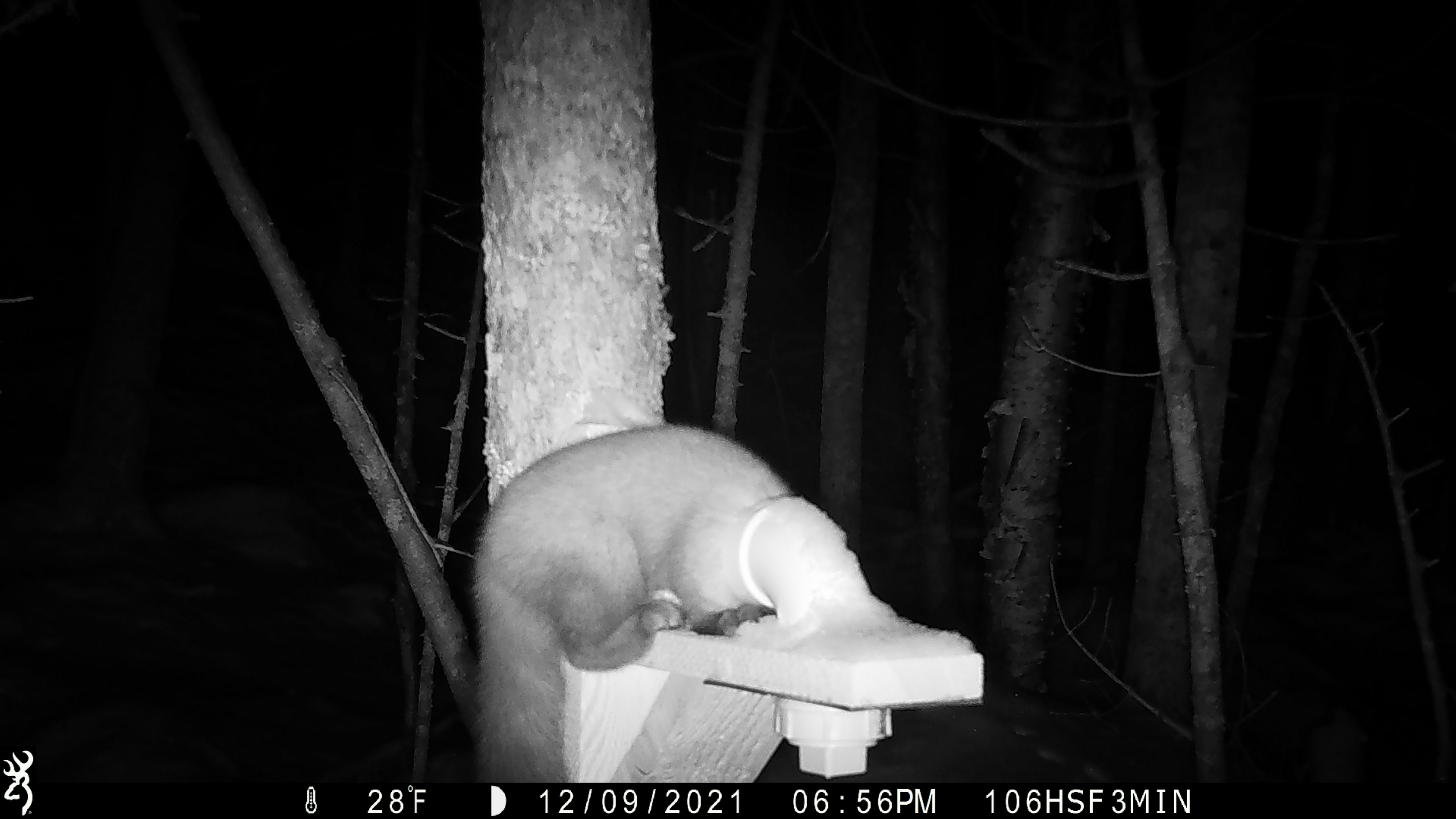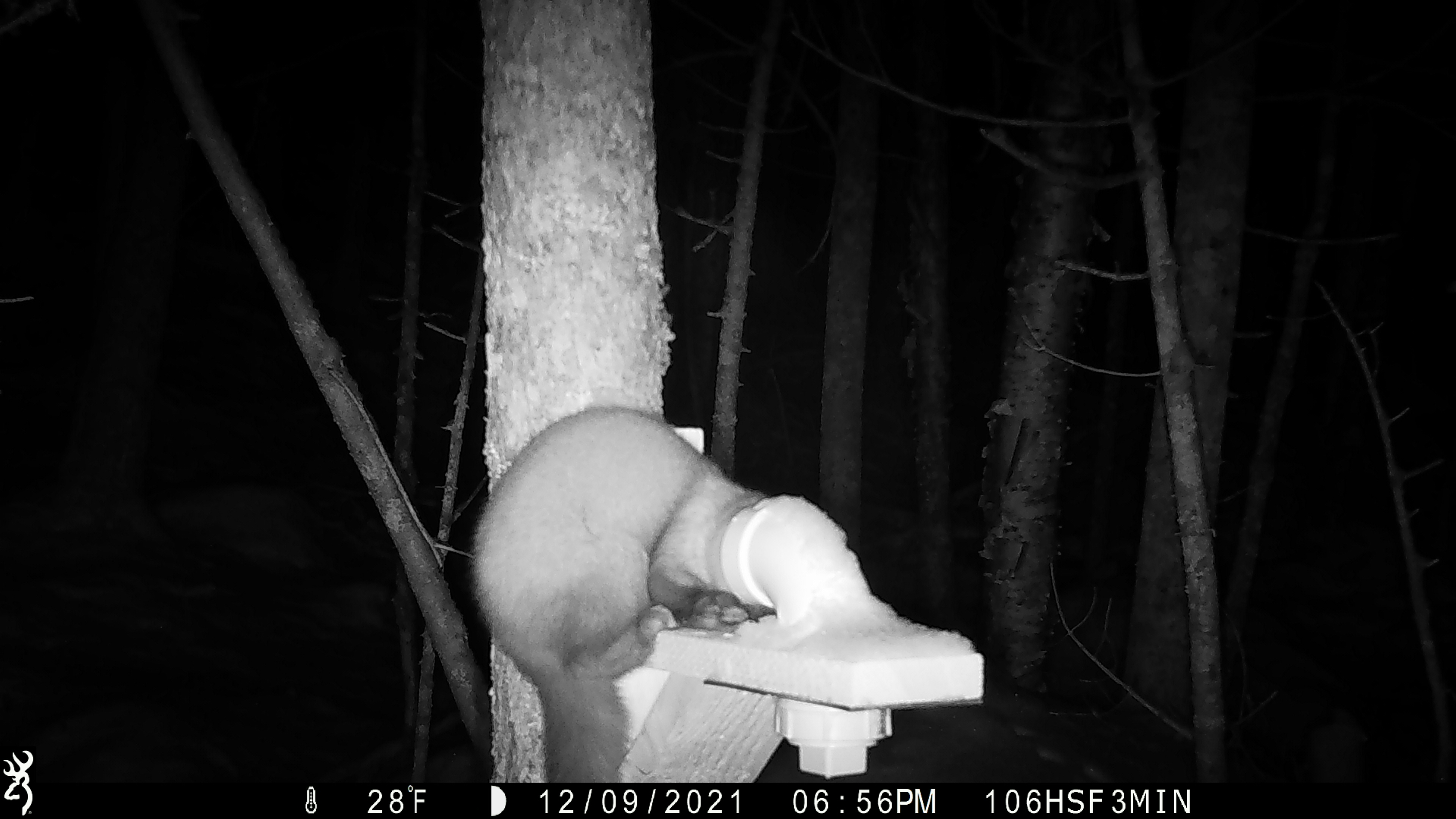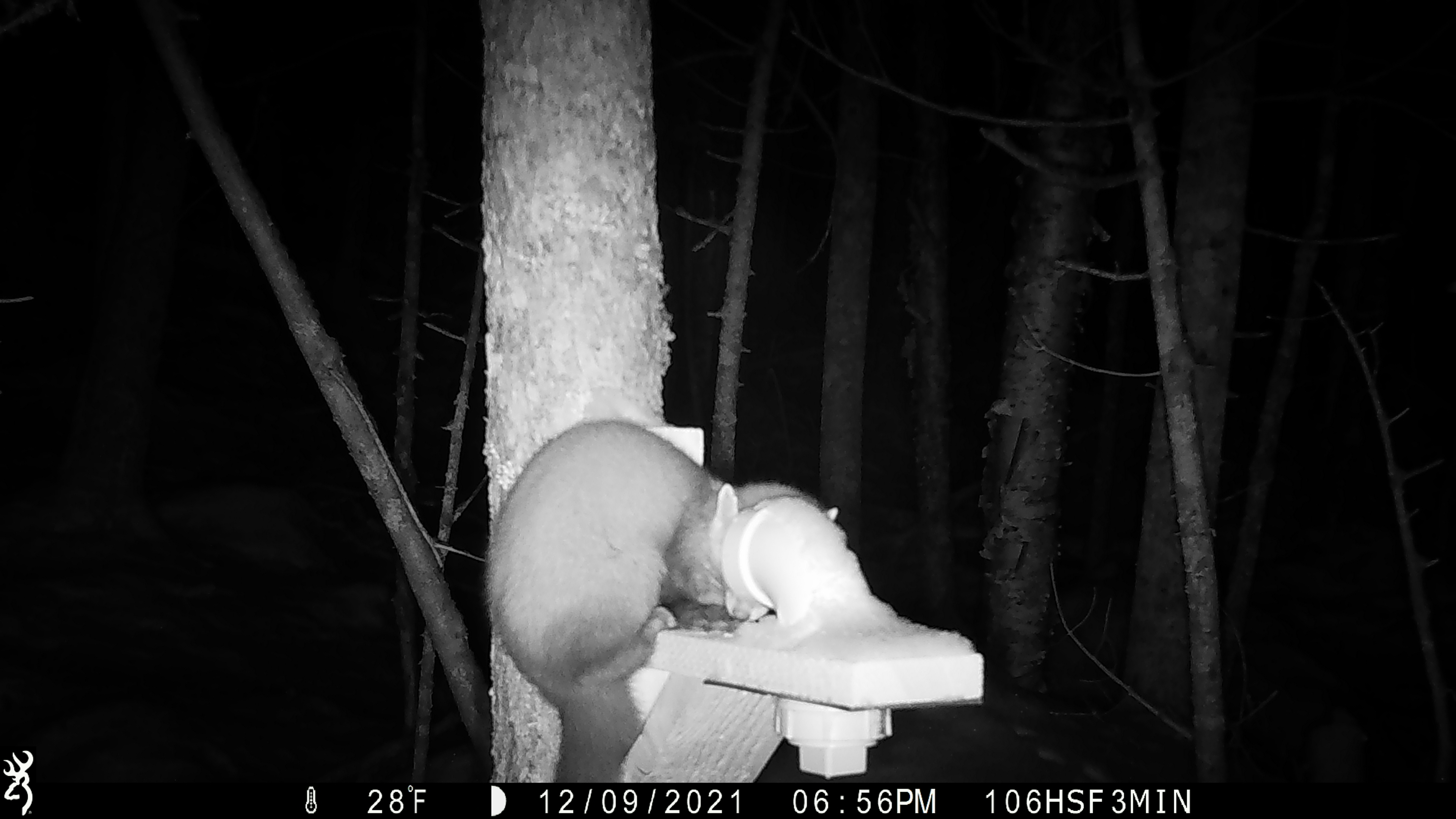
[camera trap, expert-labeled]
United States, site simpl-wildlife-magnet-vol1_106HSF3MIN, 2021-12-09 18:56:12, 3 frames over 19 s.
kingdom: Animalia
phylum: Chordata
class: Mammalia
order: Carnivora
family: Mustelidae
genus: Martes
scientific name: Martes americana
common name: american marten